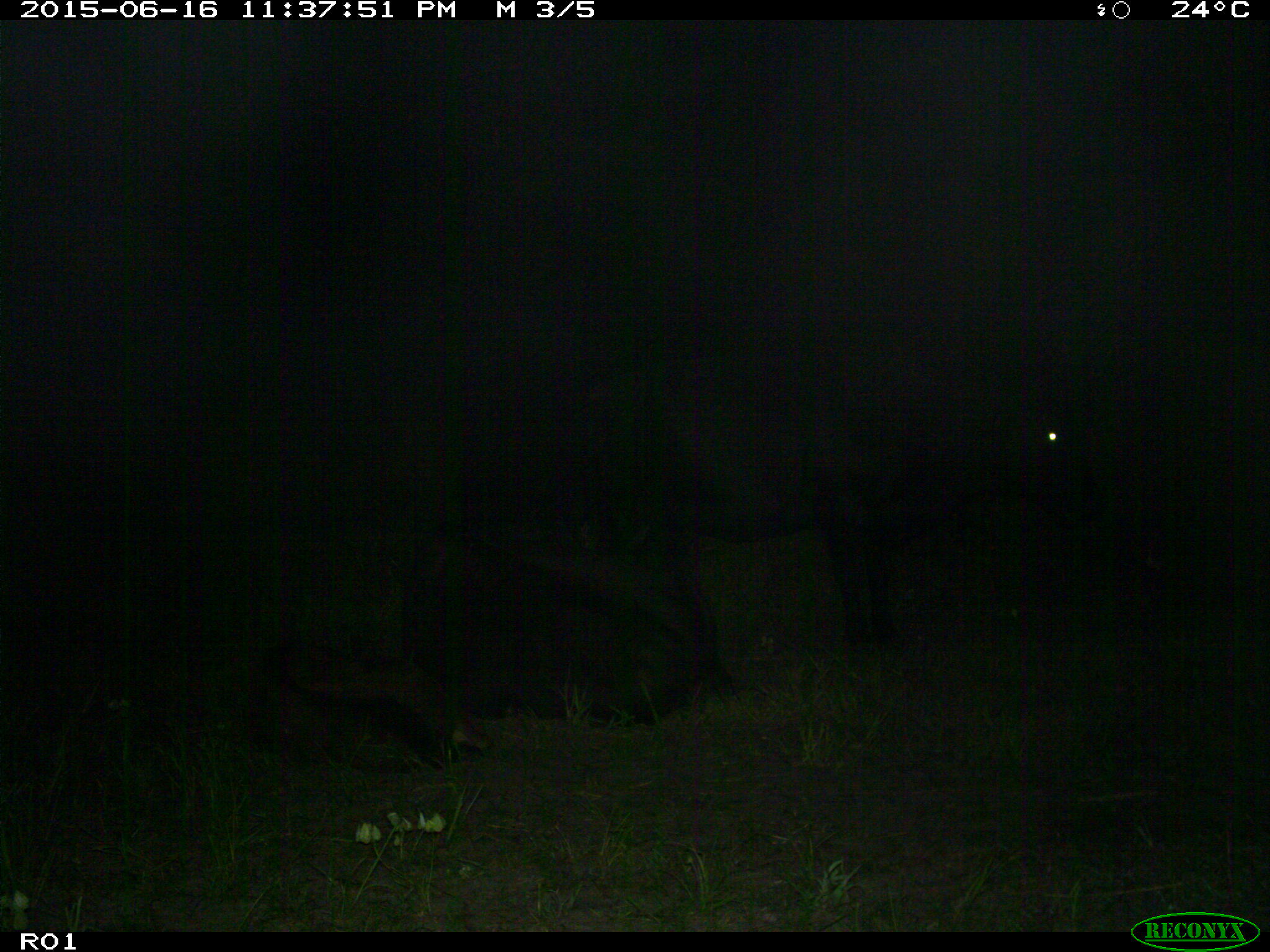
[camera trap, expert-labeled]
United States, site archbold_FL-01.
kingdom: Animalia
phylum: Chordata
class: Mammalia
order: Artiodactyla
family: Bovidae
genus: Bos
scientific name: Bos taurus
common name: domestic cow